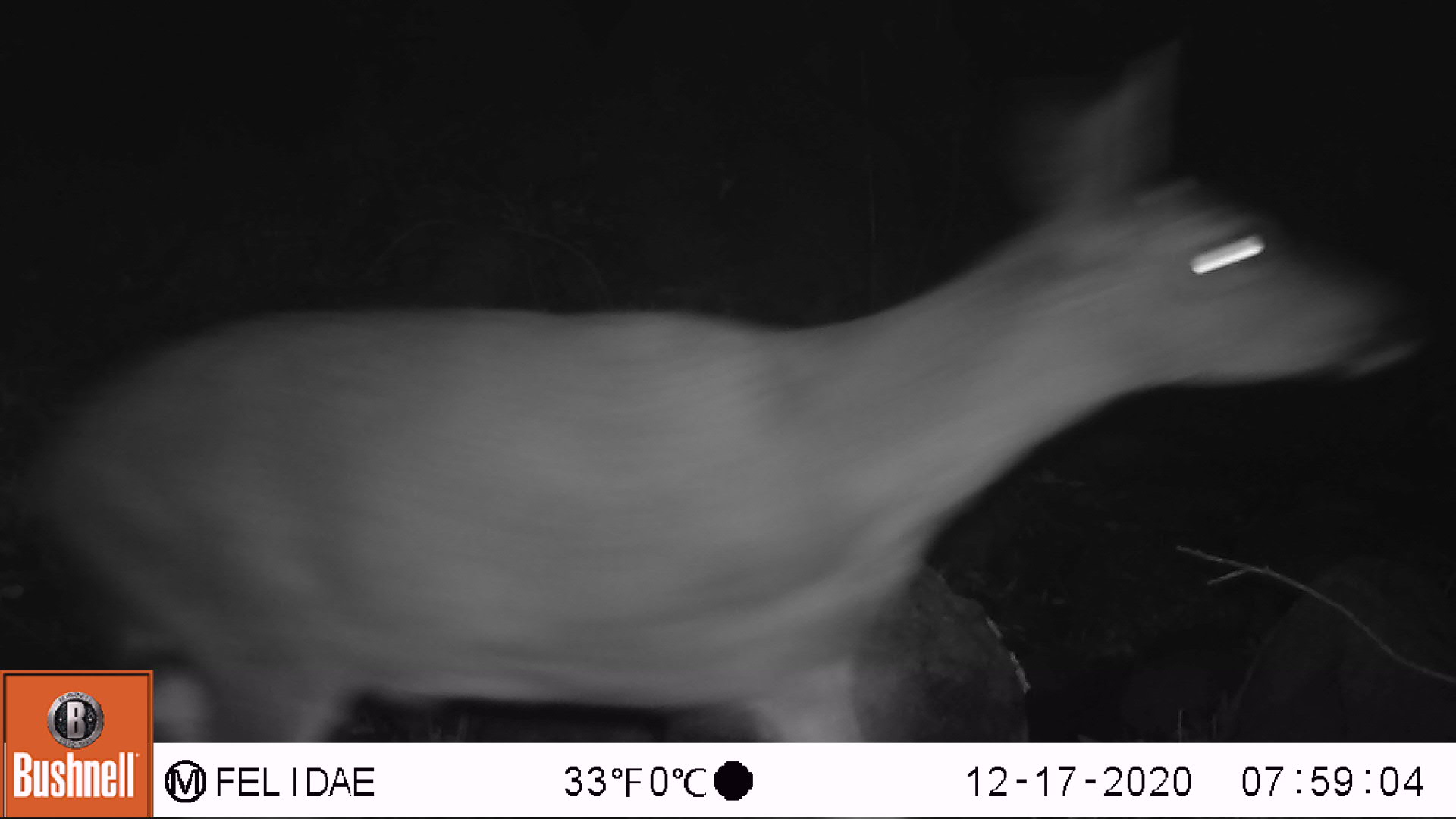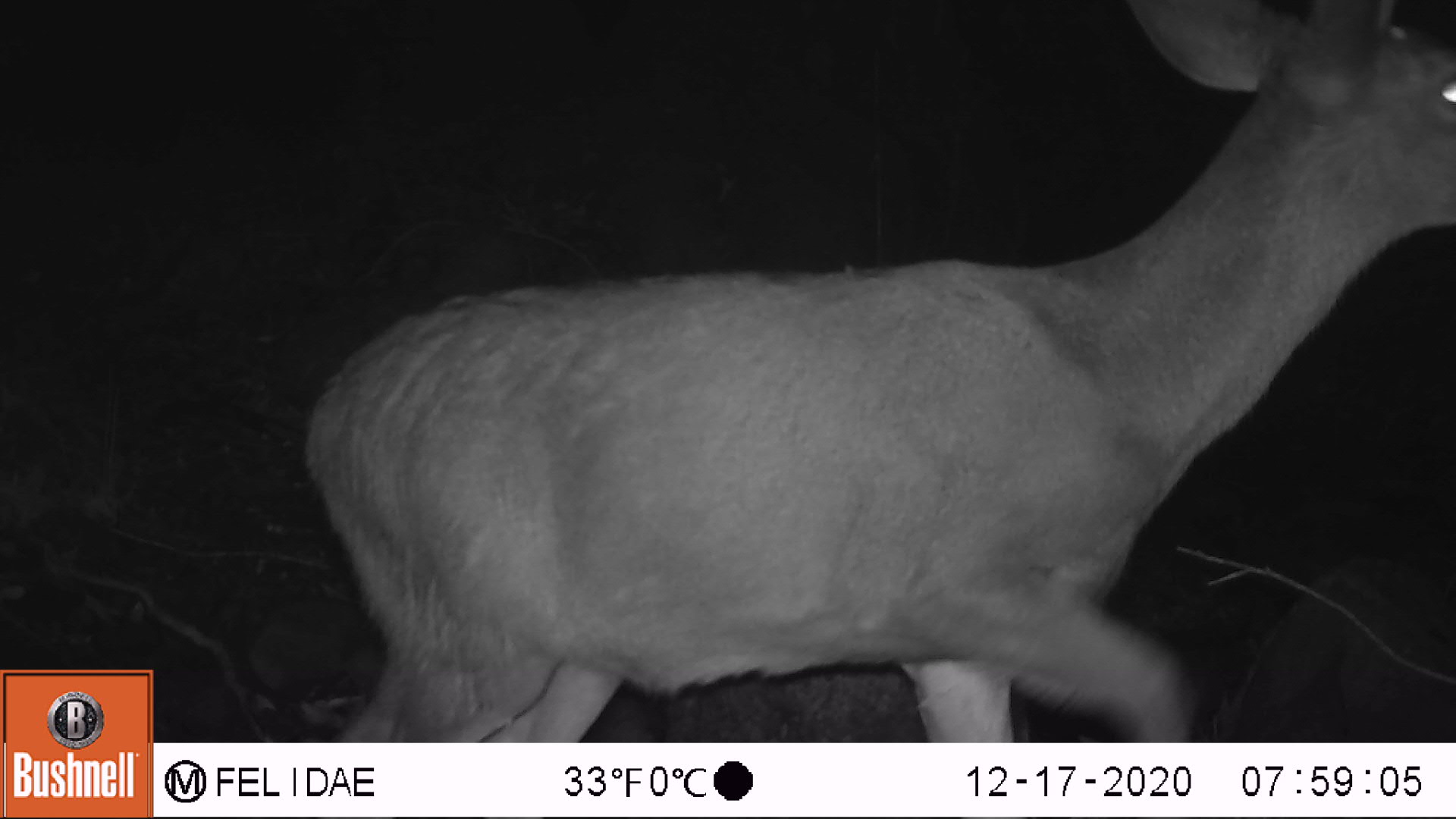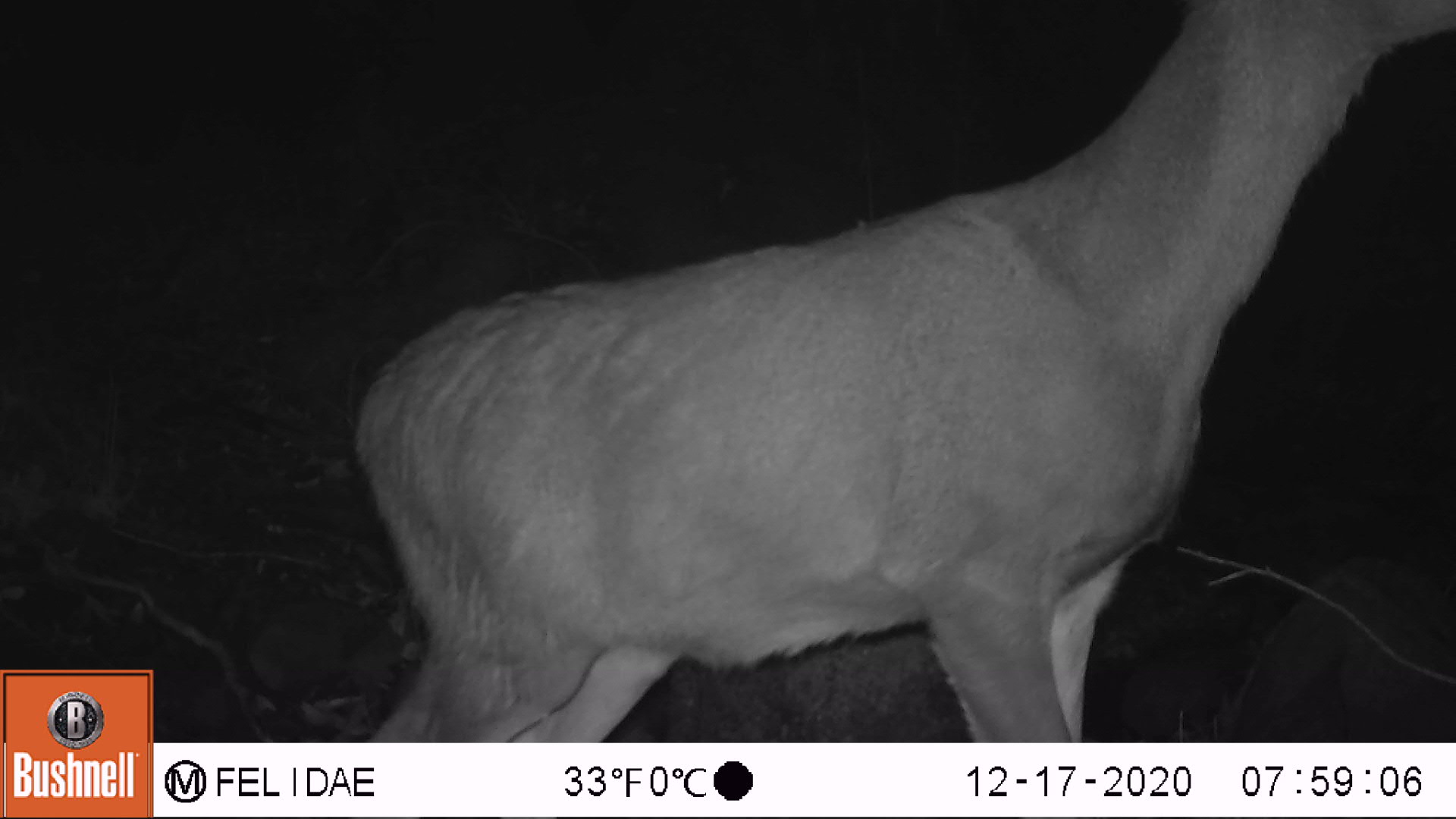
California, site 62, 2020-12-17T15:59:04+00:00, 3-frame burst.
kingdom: Animalia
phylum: Chordata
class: Mammalia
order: Artiodactyla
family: Cervidae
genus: Odocoileus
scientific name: Odocoileus hemionus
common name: mule deer